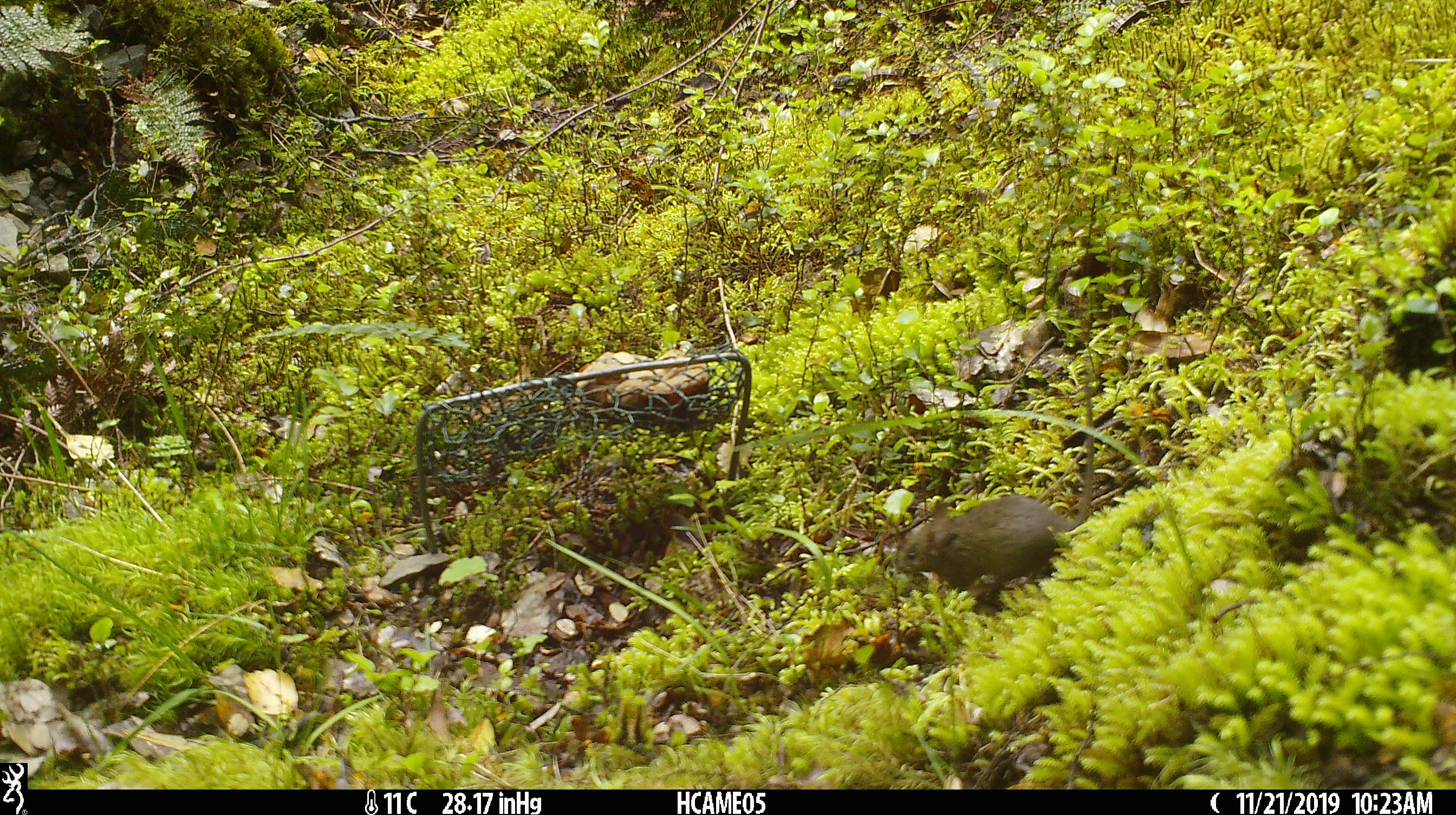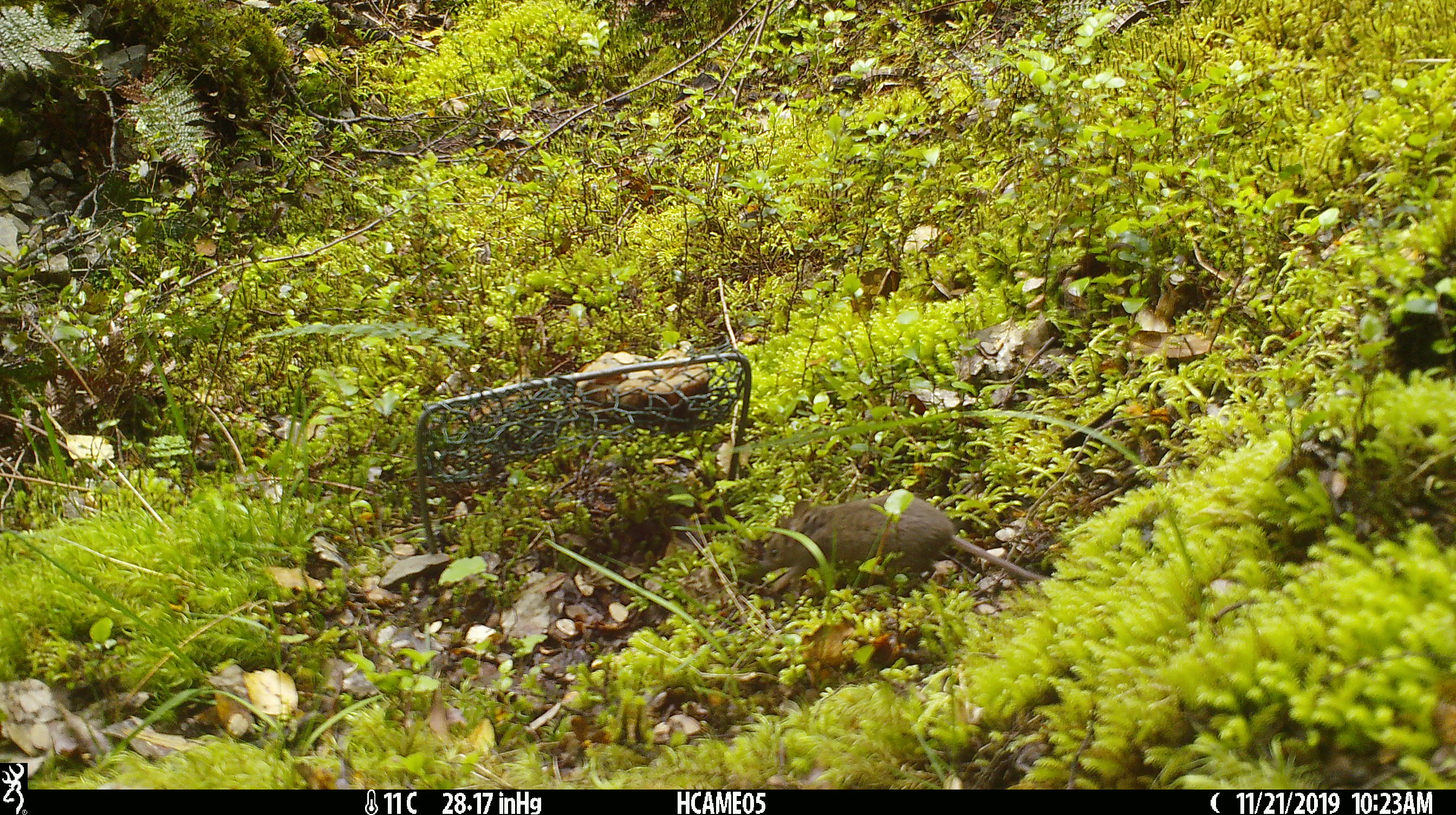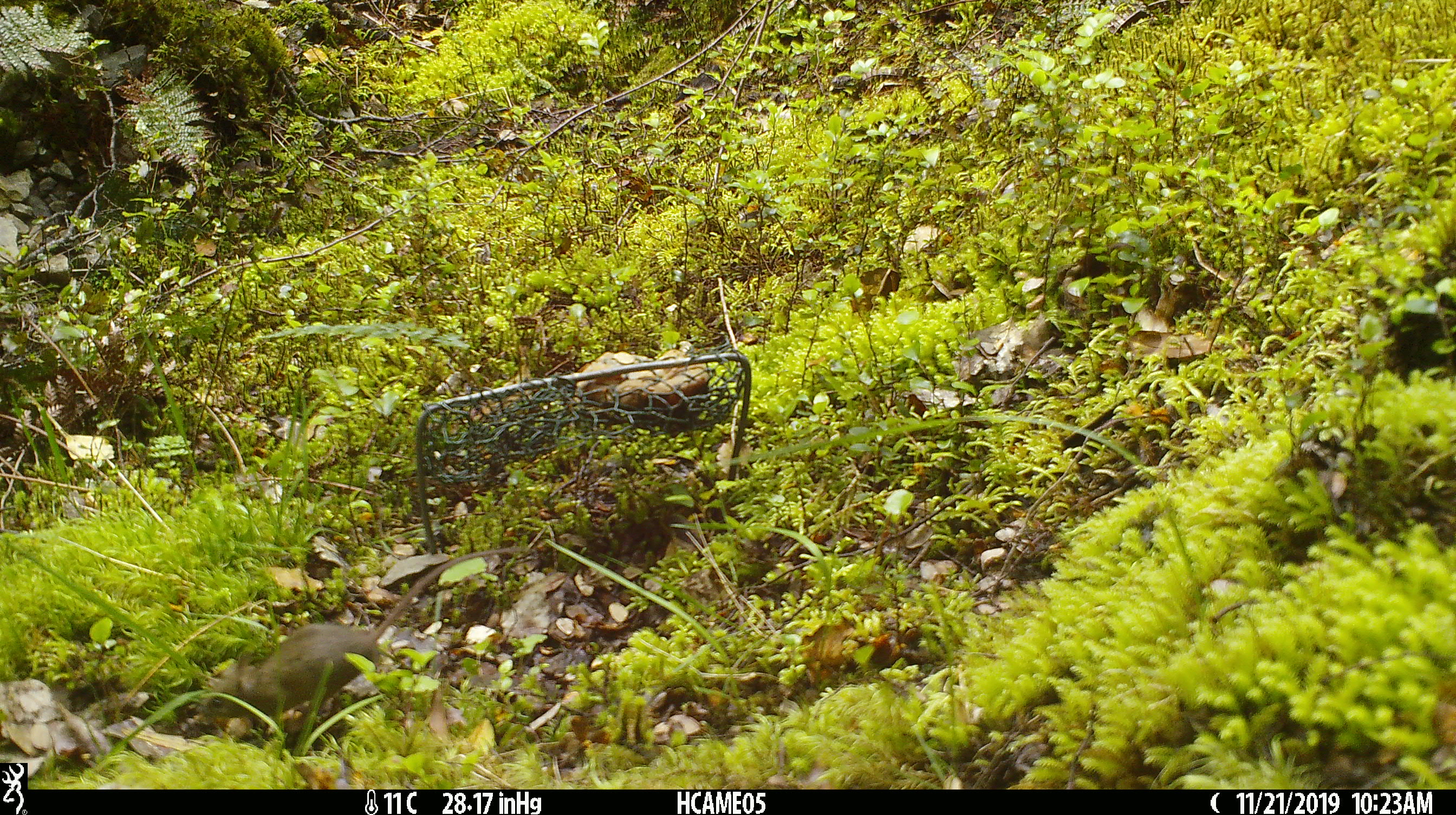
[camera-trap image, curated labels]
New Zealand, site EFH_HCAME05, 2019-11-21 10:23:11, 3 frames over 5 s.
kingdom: Animalia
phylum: Chordata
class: Mammalia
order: Rodentia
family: Muridae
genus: Mus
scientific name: Mus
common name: mouse